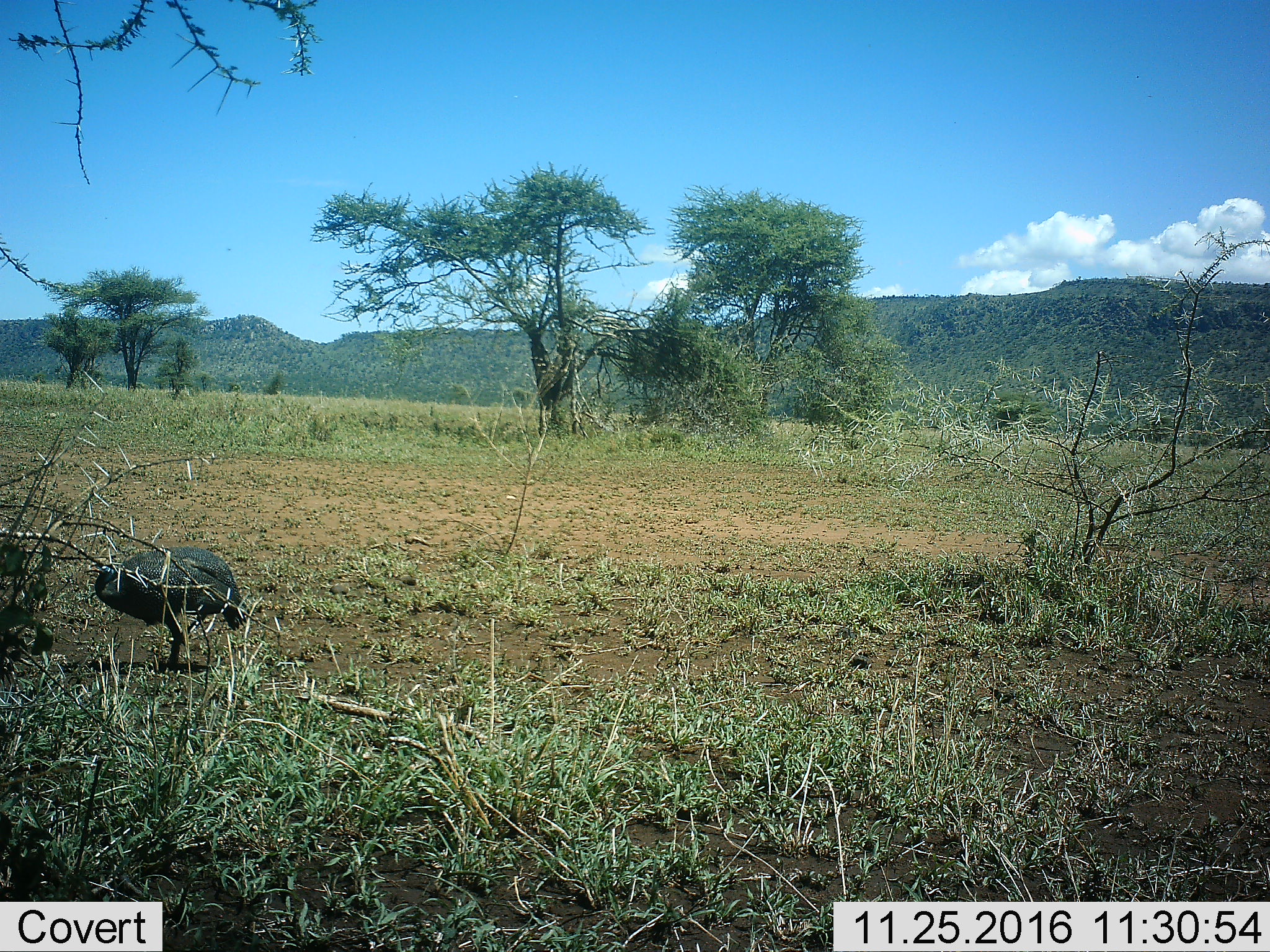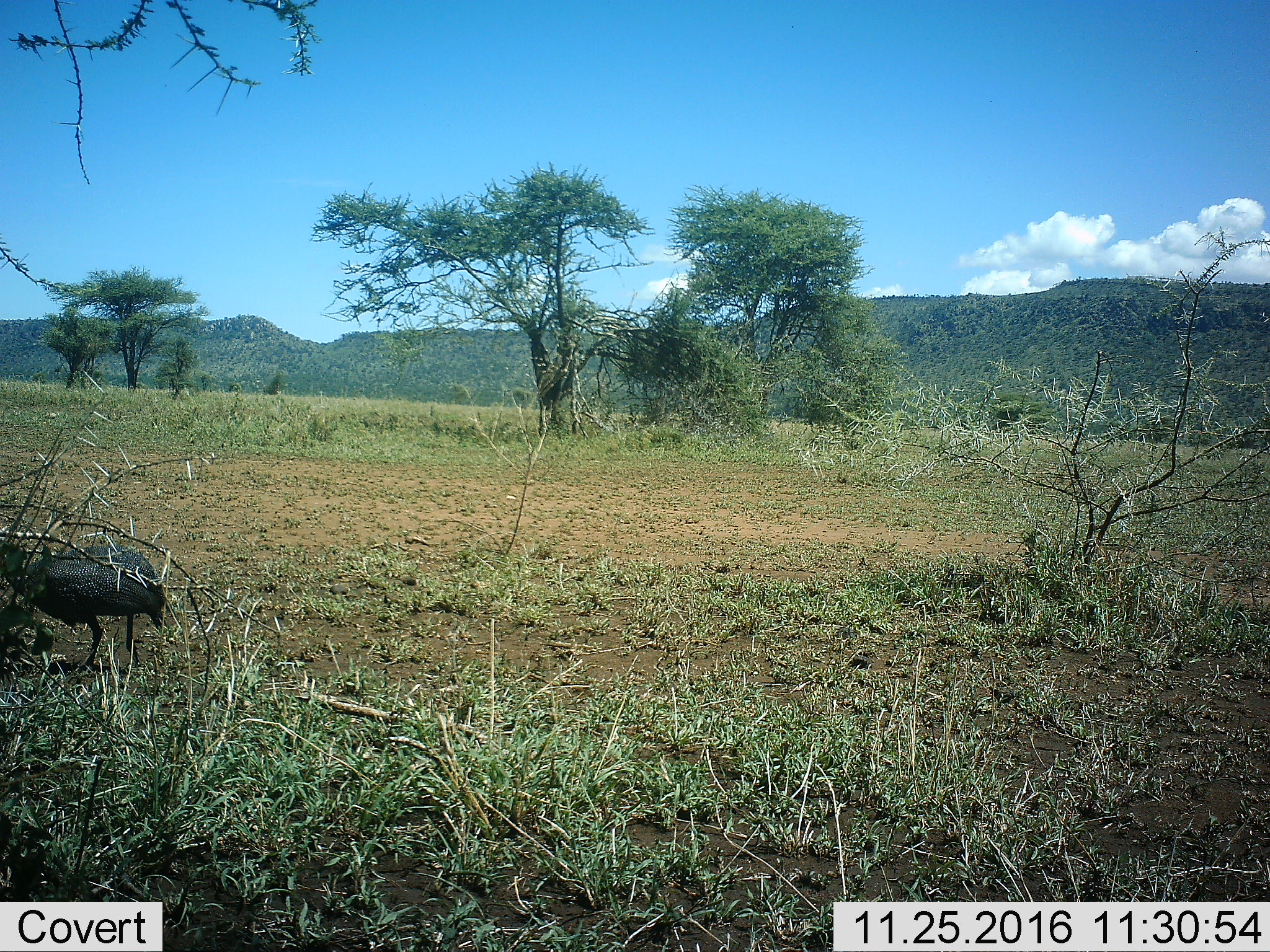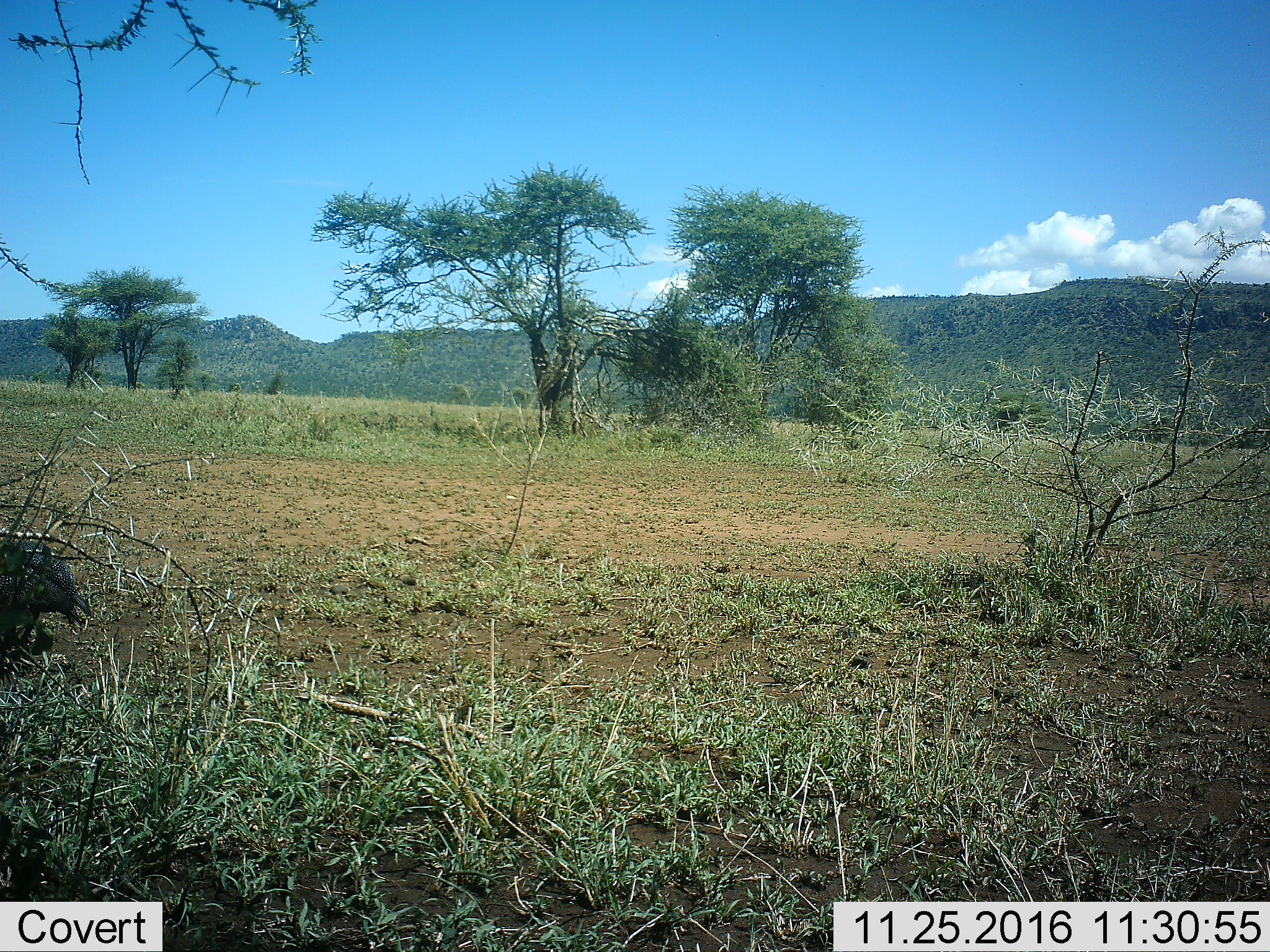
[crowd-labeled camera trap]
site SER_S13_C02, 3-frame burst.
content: unidentified animal